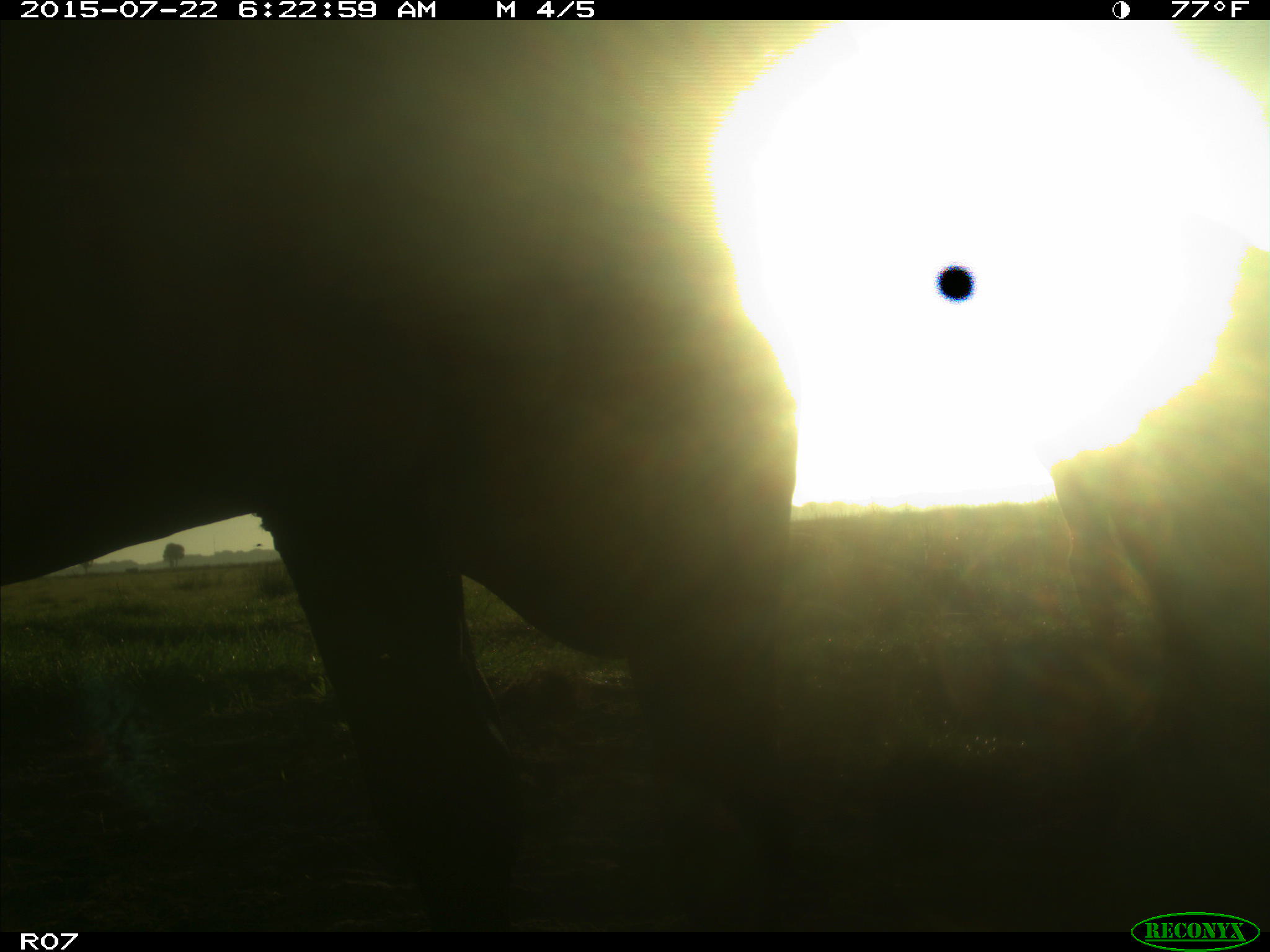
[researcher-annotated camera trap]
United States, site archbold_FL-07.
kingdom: Animalia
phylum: Chordata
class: Mammalia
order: Artiodactyla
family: Cervidae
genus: Odocoileus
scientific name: Odocoileus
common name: deer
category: unidentified deer